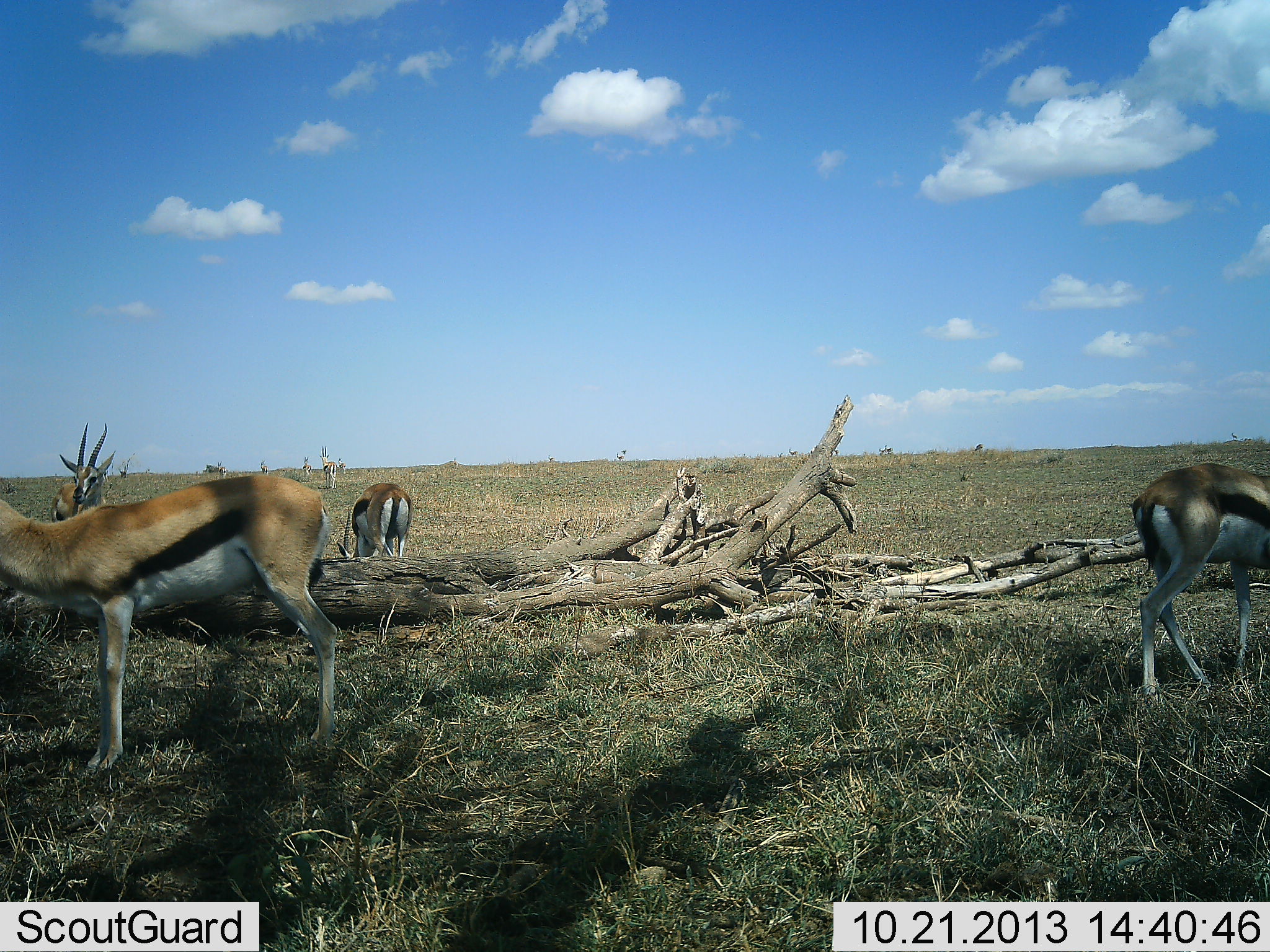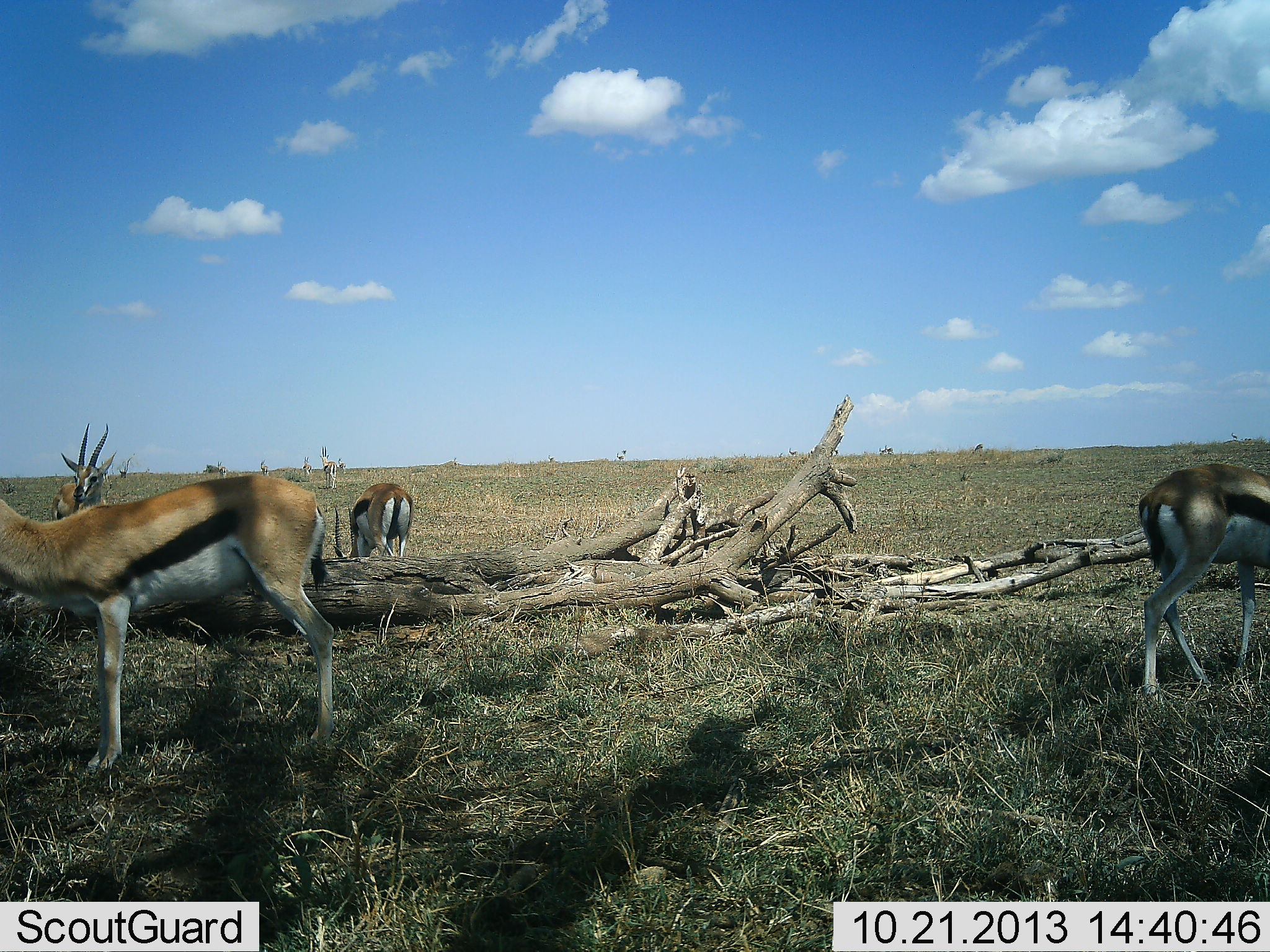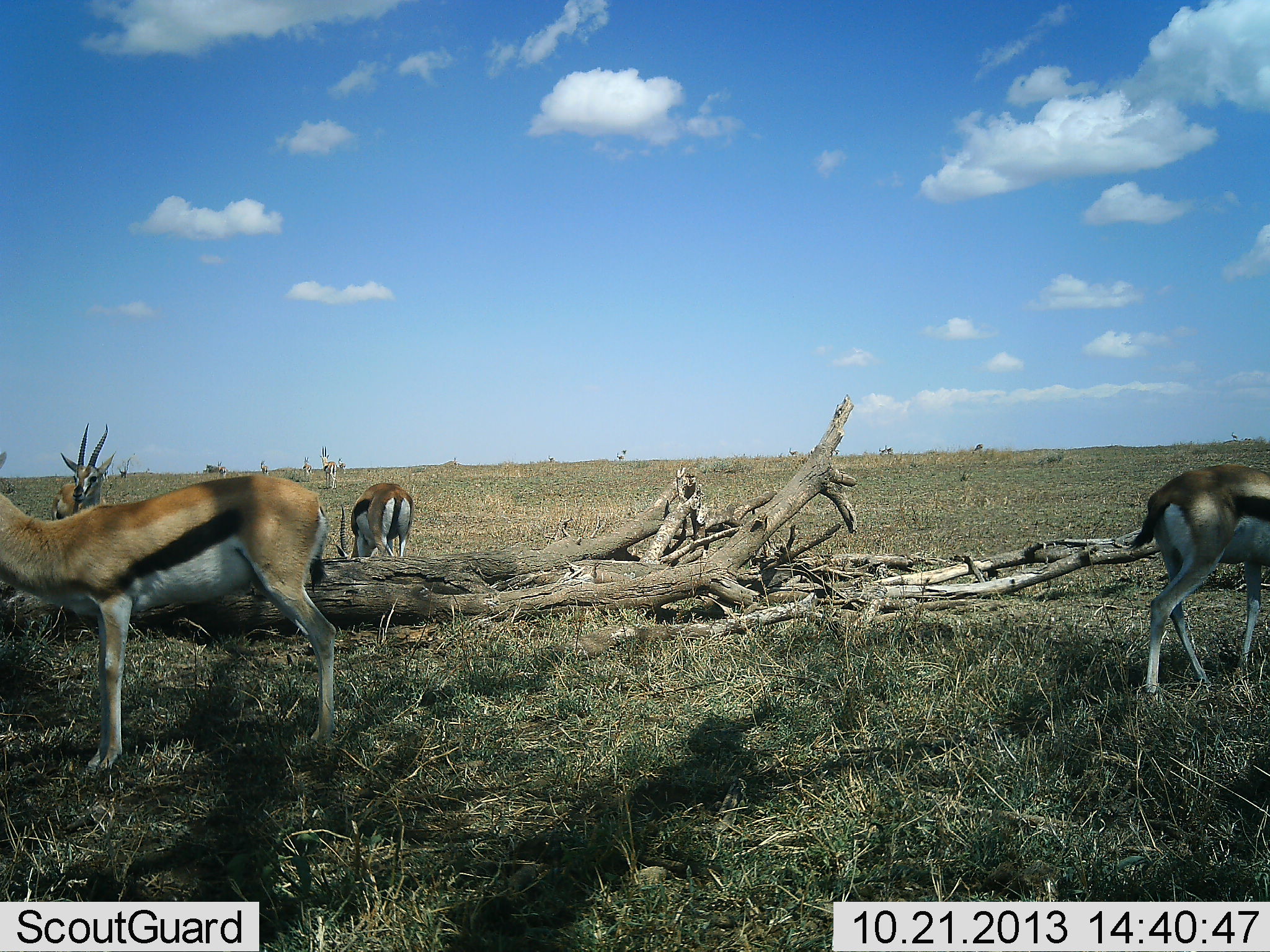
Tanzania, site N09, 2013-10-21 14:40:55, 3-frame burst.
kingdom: Animalia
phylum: Chordata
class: Mammalia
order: Artiodactyla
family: Bovidae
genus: Eudorcas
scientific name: Eudorcas thomsonii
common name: thomson's gazelle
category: gazellethomsons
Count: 4.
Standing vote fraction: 72%.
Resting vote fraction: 3%.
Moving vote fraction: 12%.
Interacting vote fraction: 3%.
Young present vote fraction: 0%.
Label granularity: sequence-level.